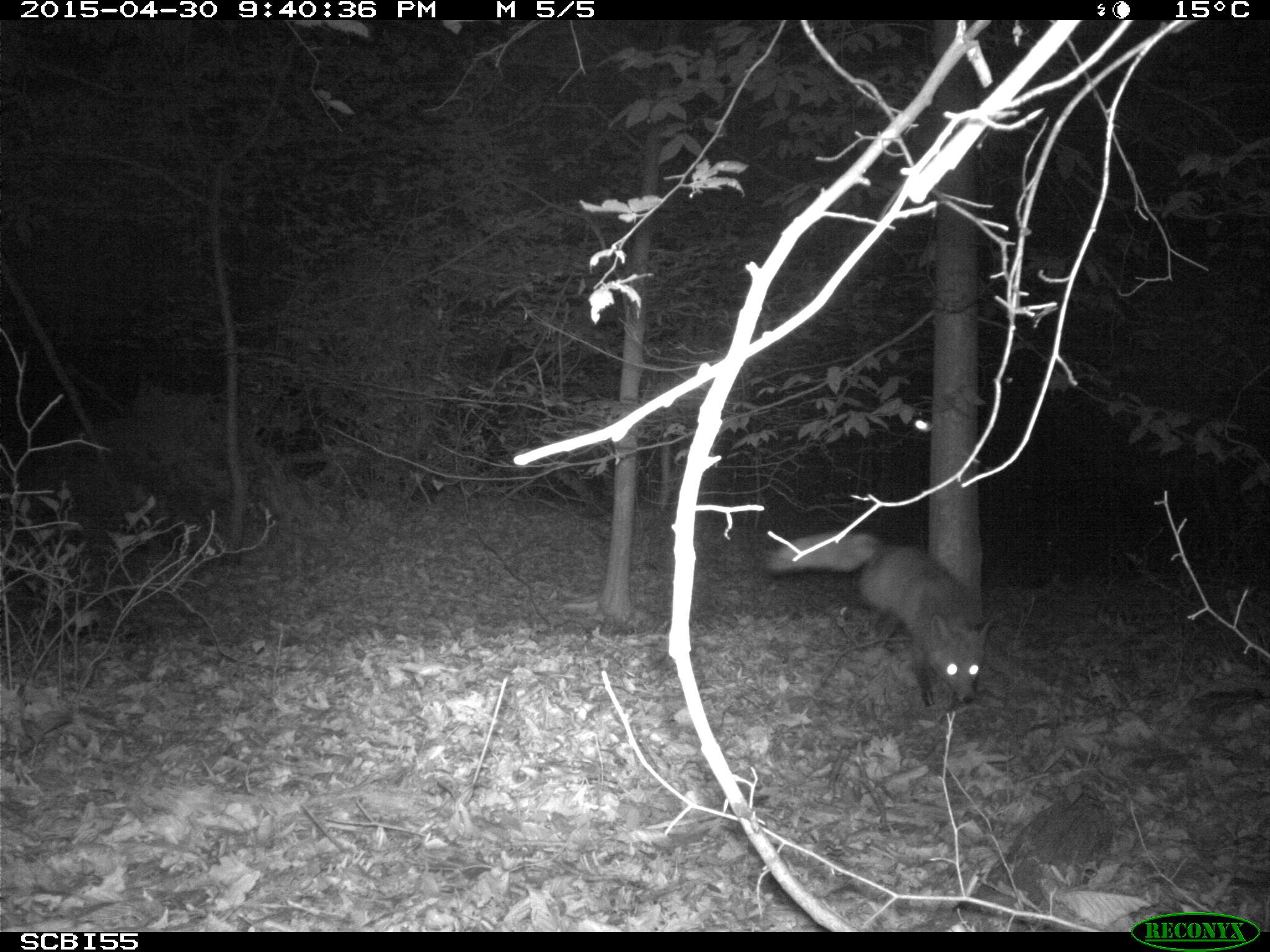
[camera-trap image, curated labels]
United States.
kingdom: Animalia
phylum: Chordata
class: Mammalia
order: Carnivora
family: Canidae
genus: Vulpes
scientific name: Vulpes vulpes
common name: red fox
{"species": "Red Fox (Vulpes vulpes)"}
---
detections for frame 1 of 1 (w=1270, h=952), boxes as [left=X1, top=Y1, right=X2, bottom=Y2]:
Red Fox: [left=758, top=516, right=1000, bottom=718]